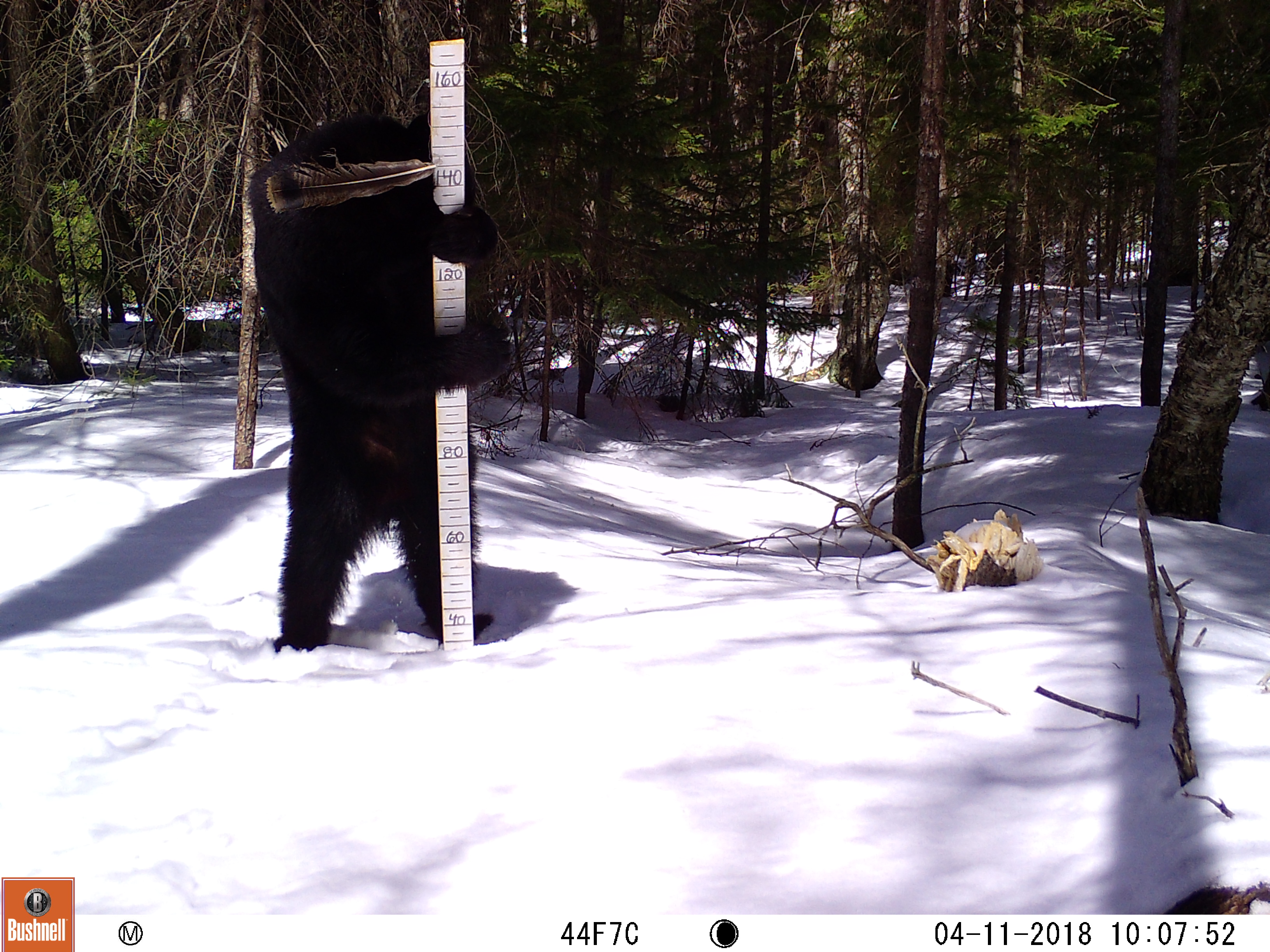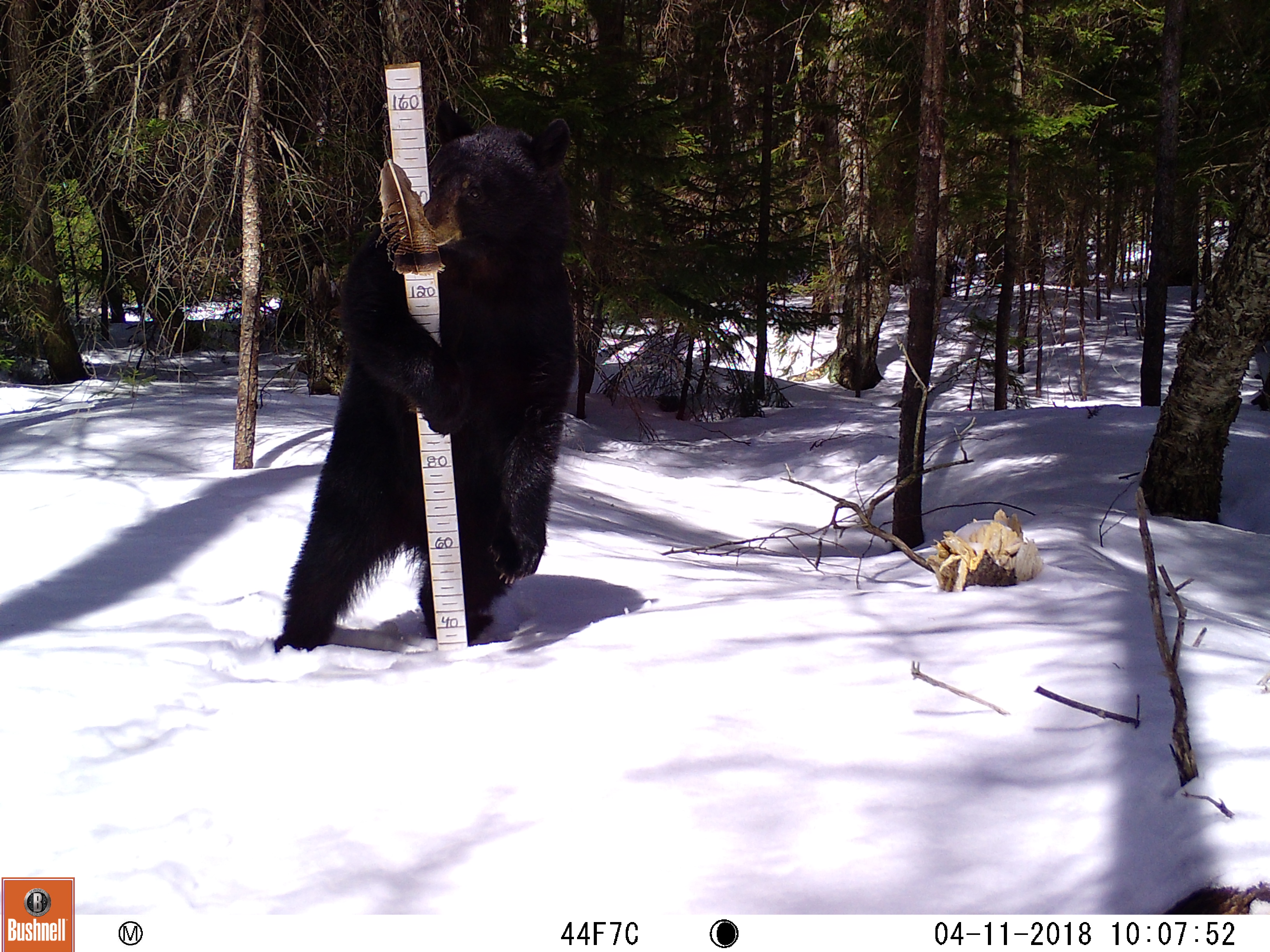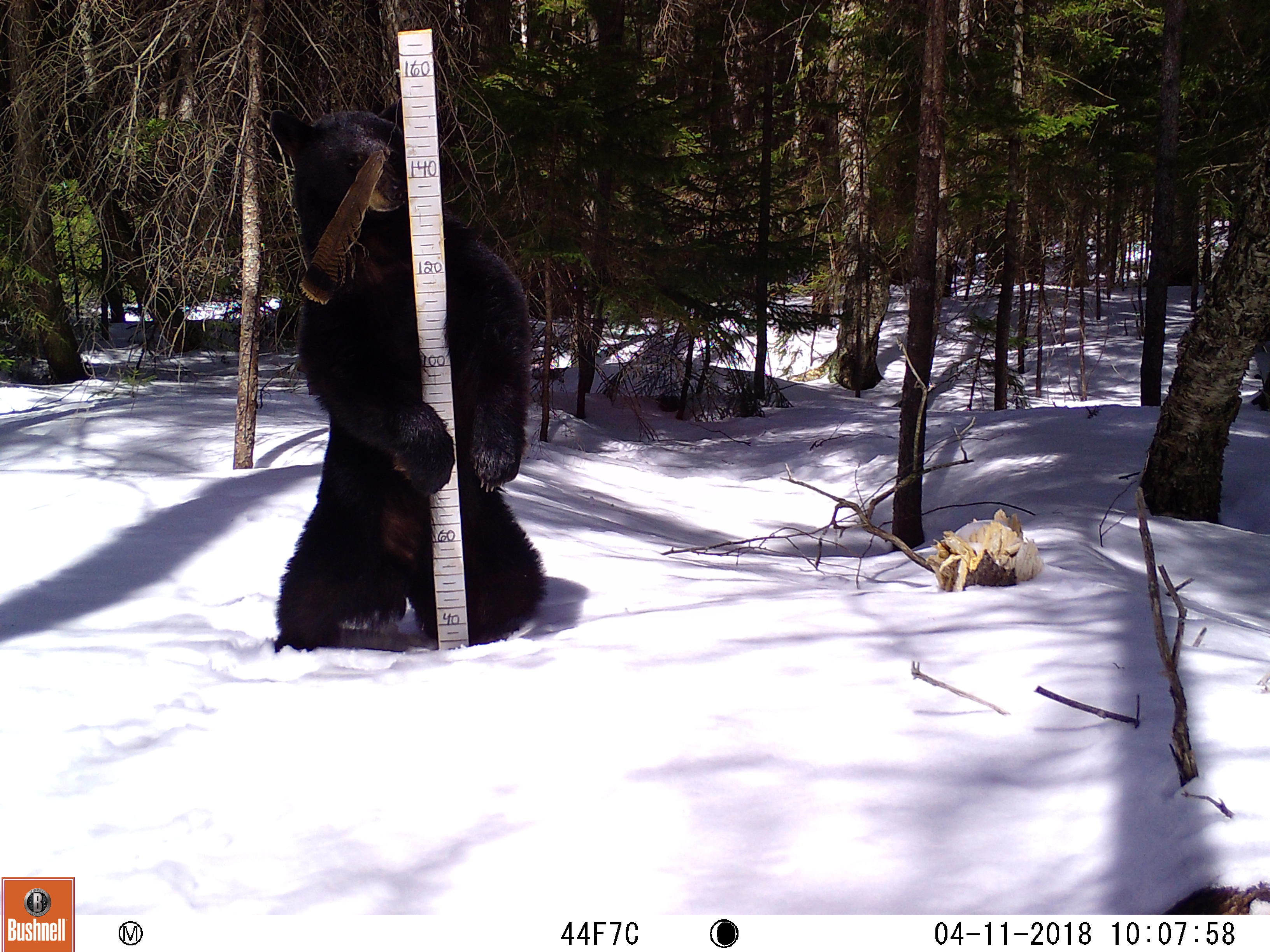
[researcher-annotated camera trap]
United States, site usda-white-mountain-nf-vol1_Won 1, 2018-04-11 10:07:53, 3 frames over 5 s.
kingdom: Animalia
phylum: Chordata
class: Mammalia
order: Carnivora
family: Ursidae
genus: Ursus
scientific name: Ursus americanus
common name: black bear